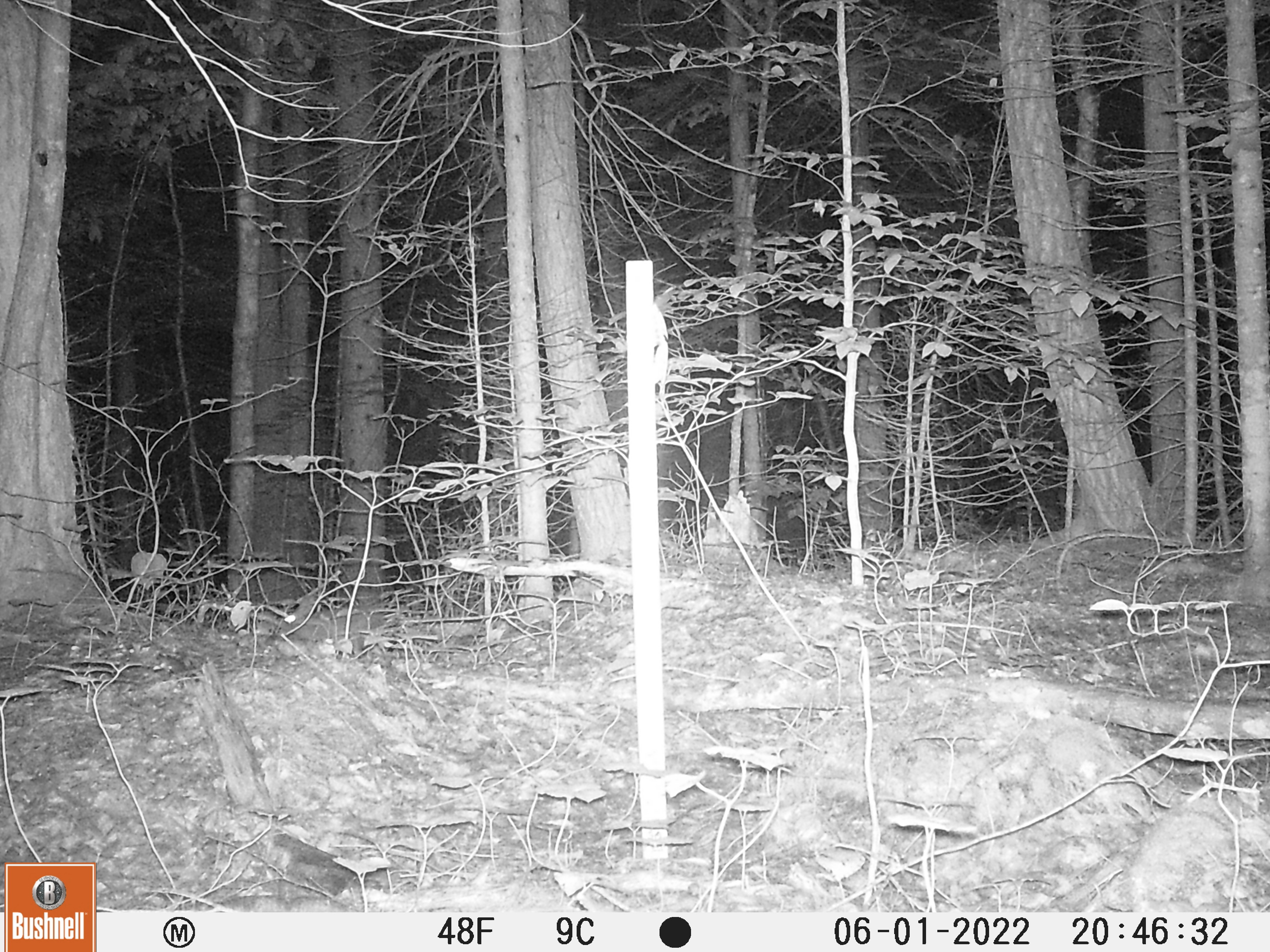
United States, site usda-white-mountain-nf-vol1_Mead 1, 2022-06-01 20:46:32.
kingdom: Animalia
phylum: Chordata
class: Mammalia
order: Lagomorpha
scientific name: Lagomorpha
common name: rabbit or hare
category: rabbit or hare sp.